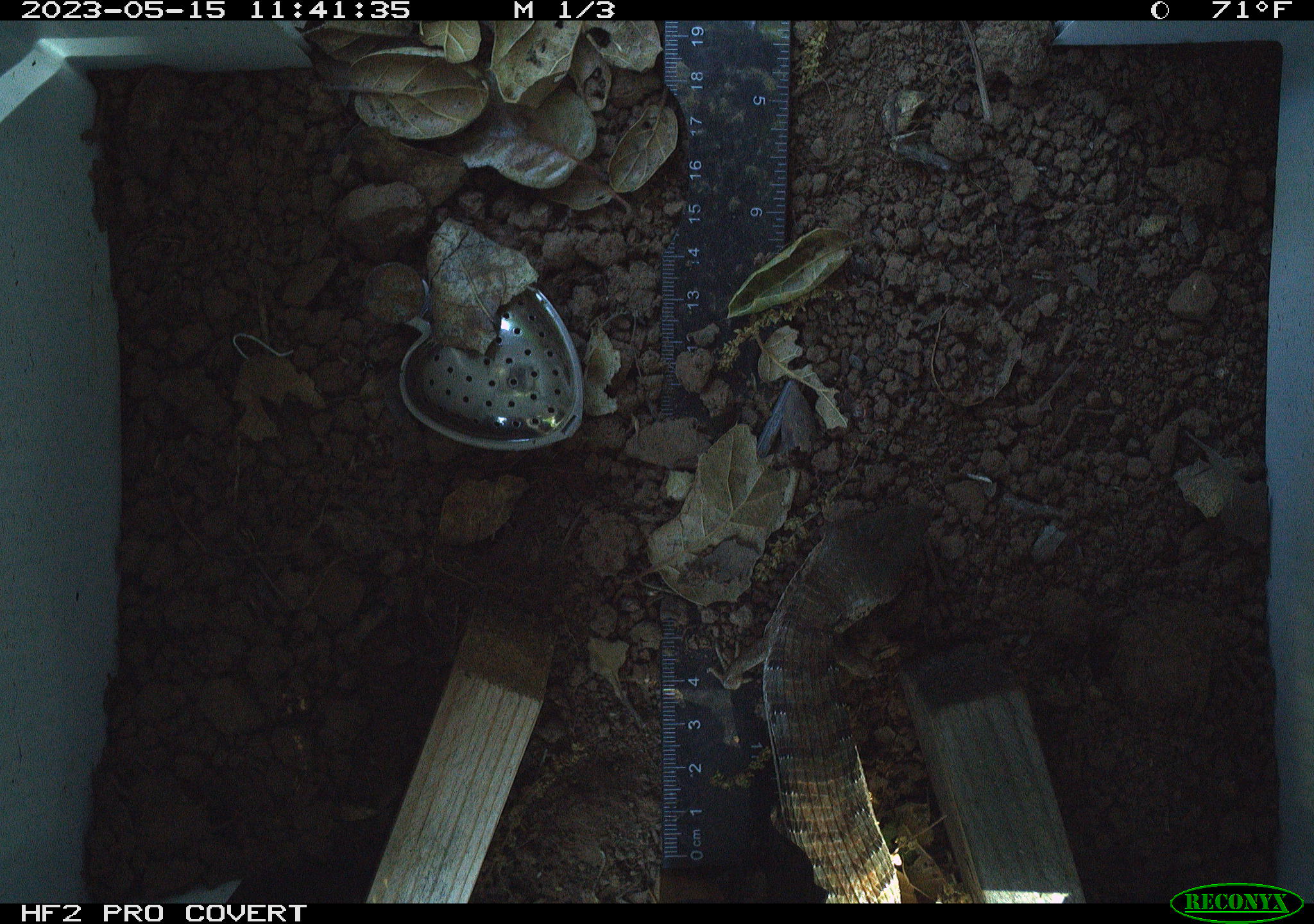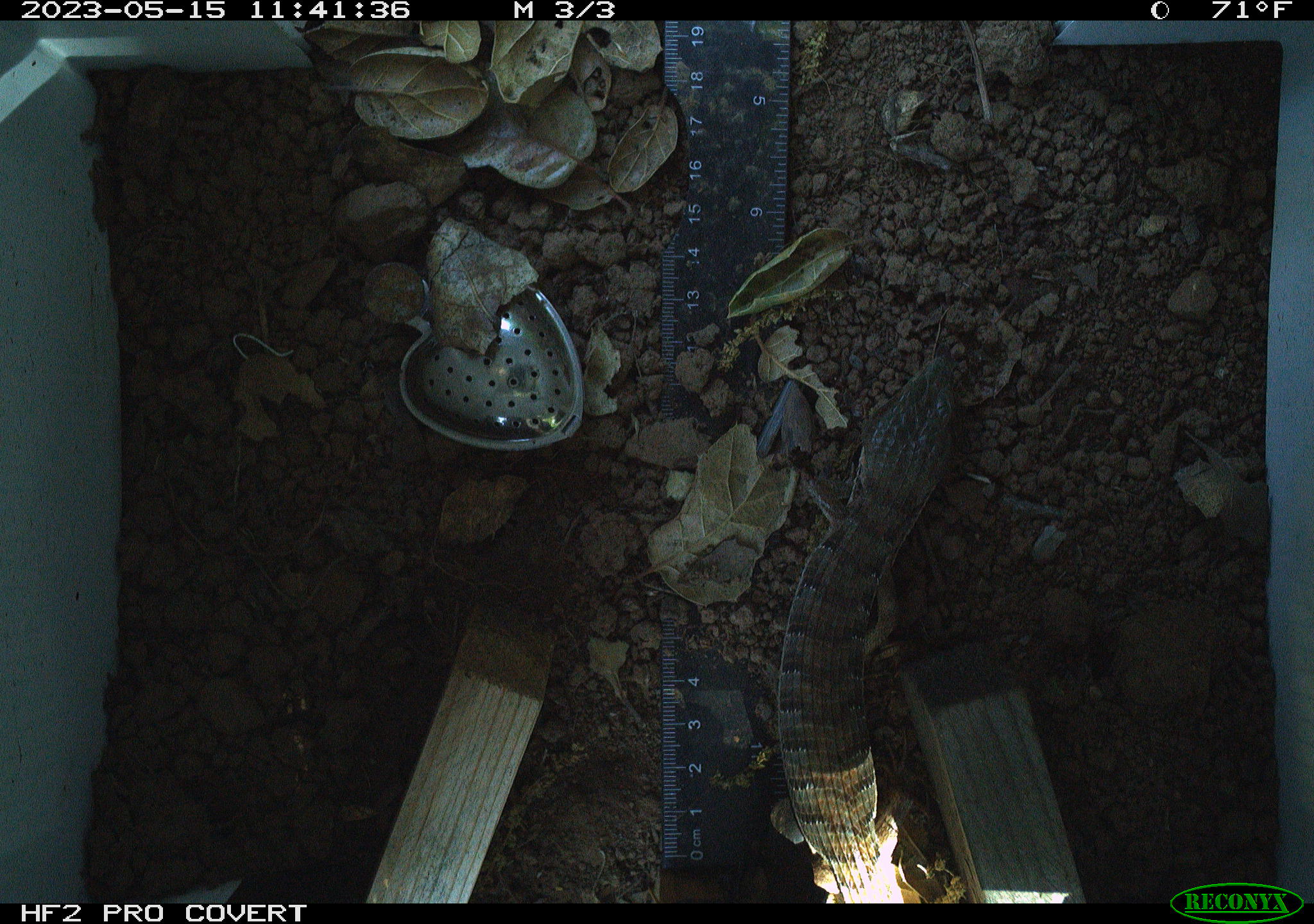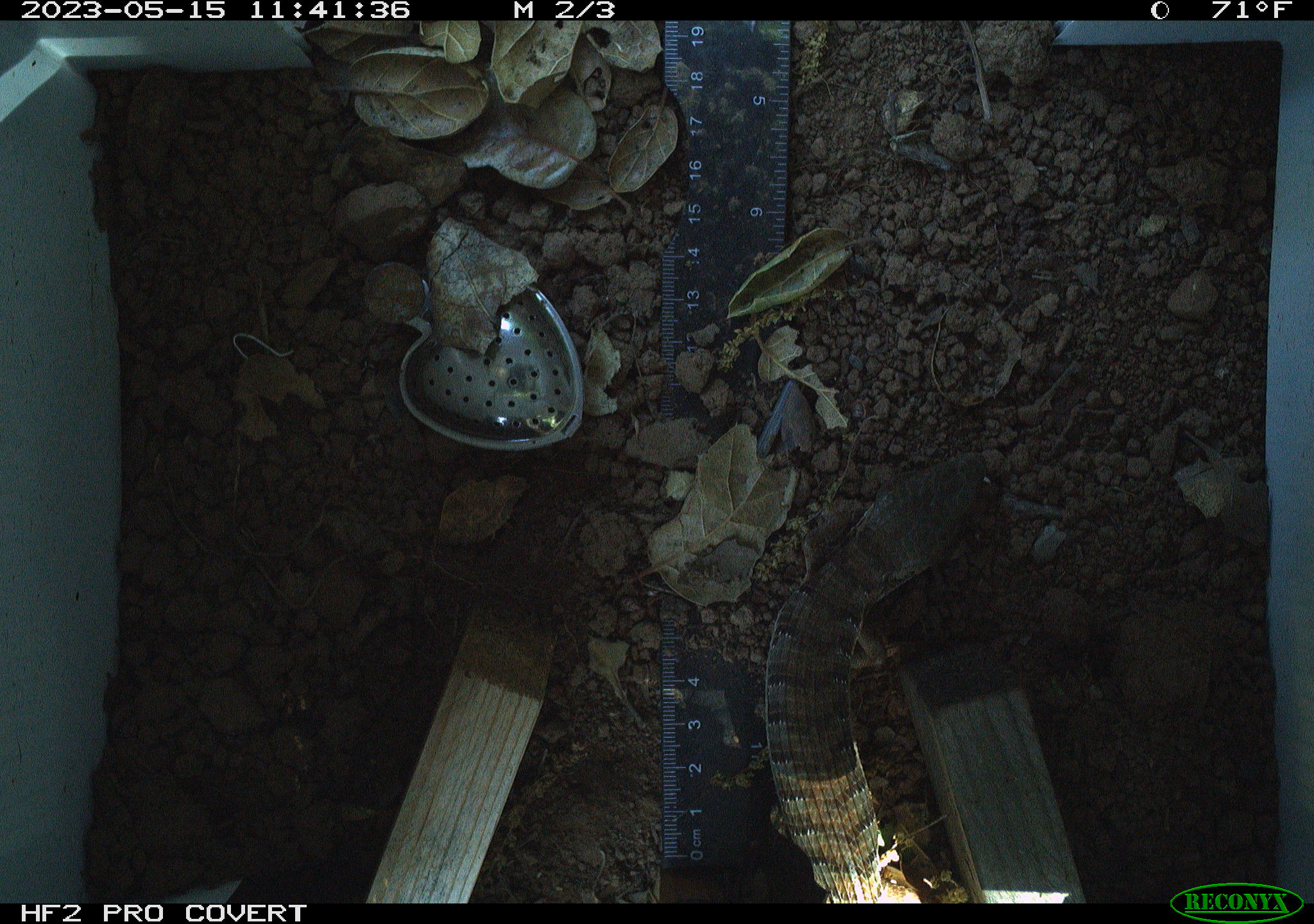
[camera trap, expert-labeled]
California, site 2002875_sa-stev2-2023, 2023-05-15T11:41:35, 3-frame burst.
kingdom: Animalia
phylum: Chordata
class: Reptilia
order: Squamata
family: Anguidae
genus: Elgaria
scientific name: Elgaria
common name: alligator lizards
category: elgaria species